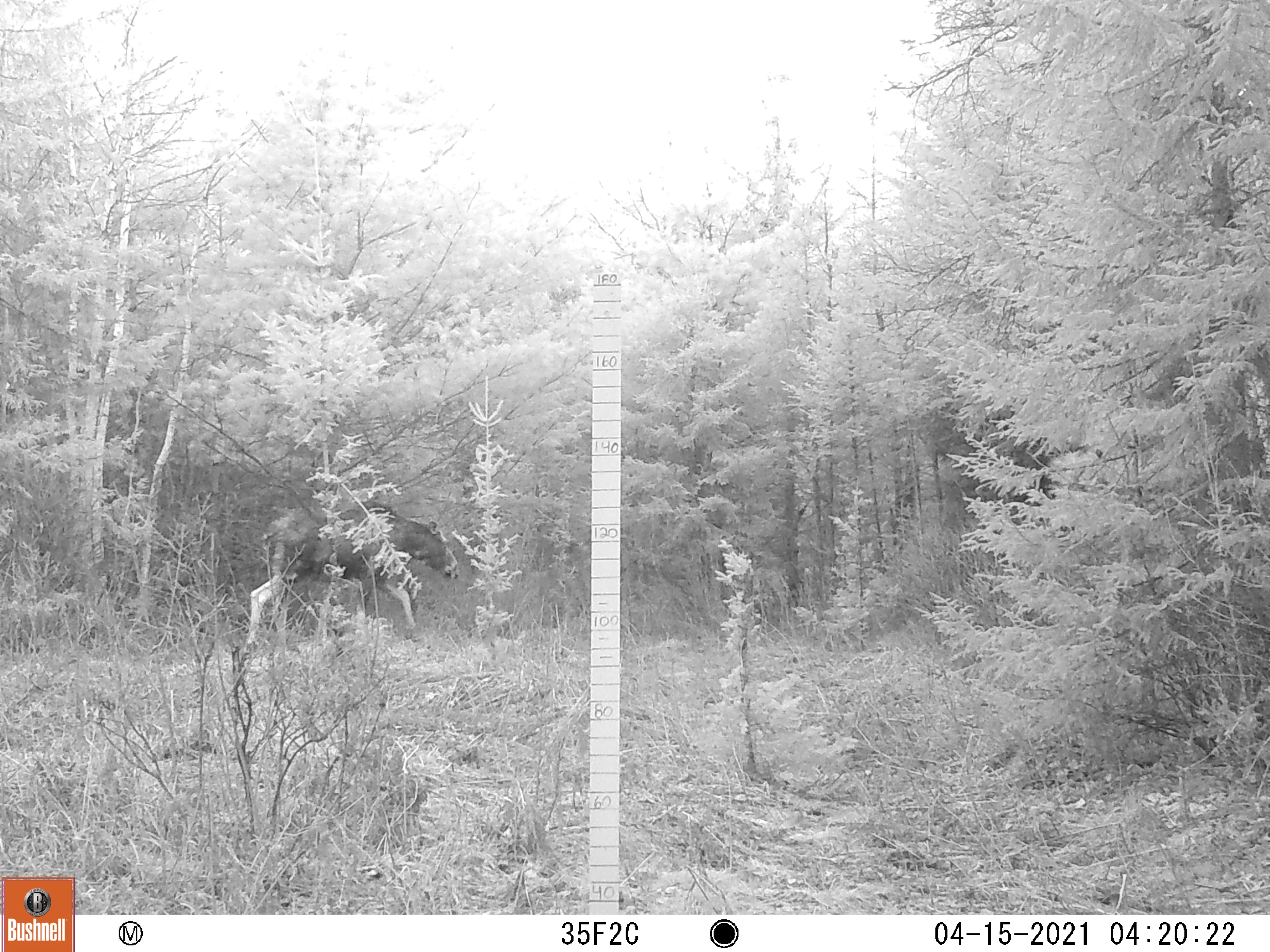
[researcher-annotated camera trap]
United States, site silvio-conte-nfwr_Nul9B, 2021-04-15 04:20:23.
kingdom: Animalia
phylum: Chordata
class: Mammalia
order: Artiodactyla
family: Cervidae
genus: Alces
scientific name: Alces alces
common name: moose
Moose (Alces alces).